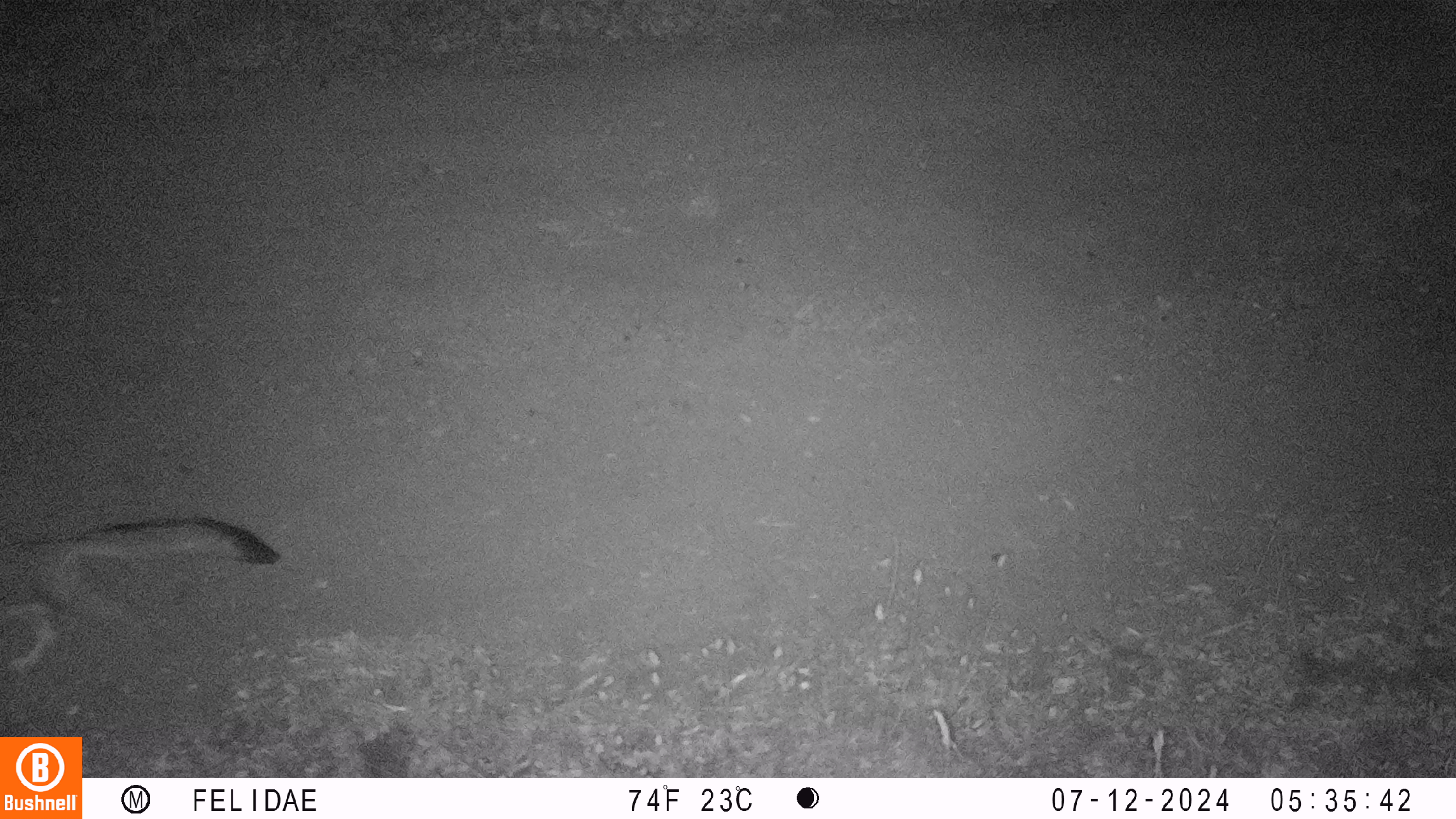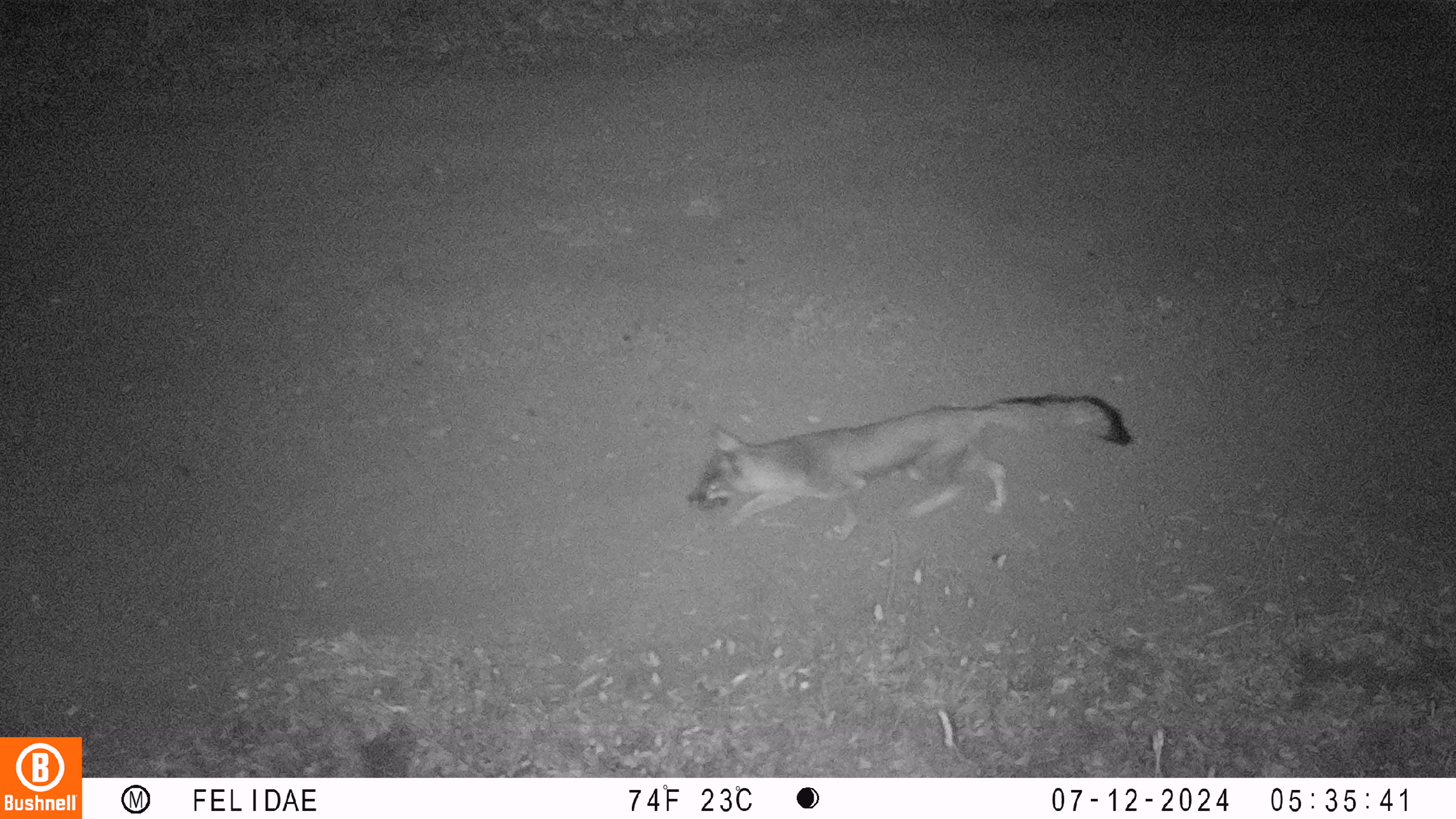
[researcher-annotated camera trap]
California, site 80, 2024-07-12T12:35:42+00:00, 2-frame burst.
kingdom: Animalia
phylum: Chordata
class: Mammalia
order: Carnivora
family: Canidae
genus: Urocyon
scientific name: Urocyon cinereoargenteus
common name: gray fox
Gray fox (Urocyon cinereoargenteus).